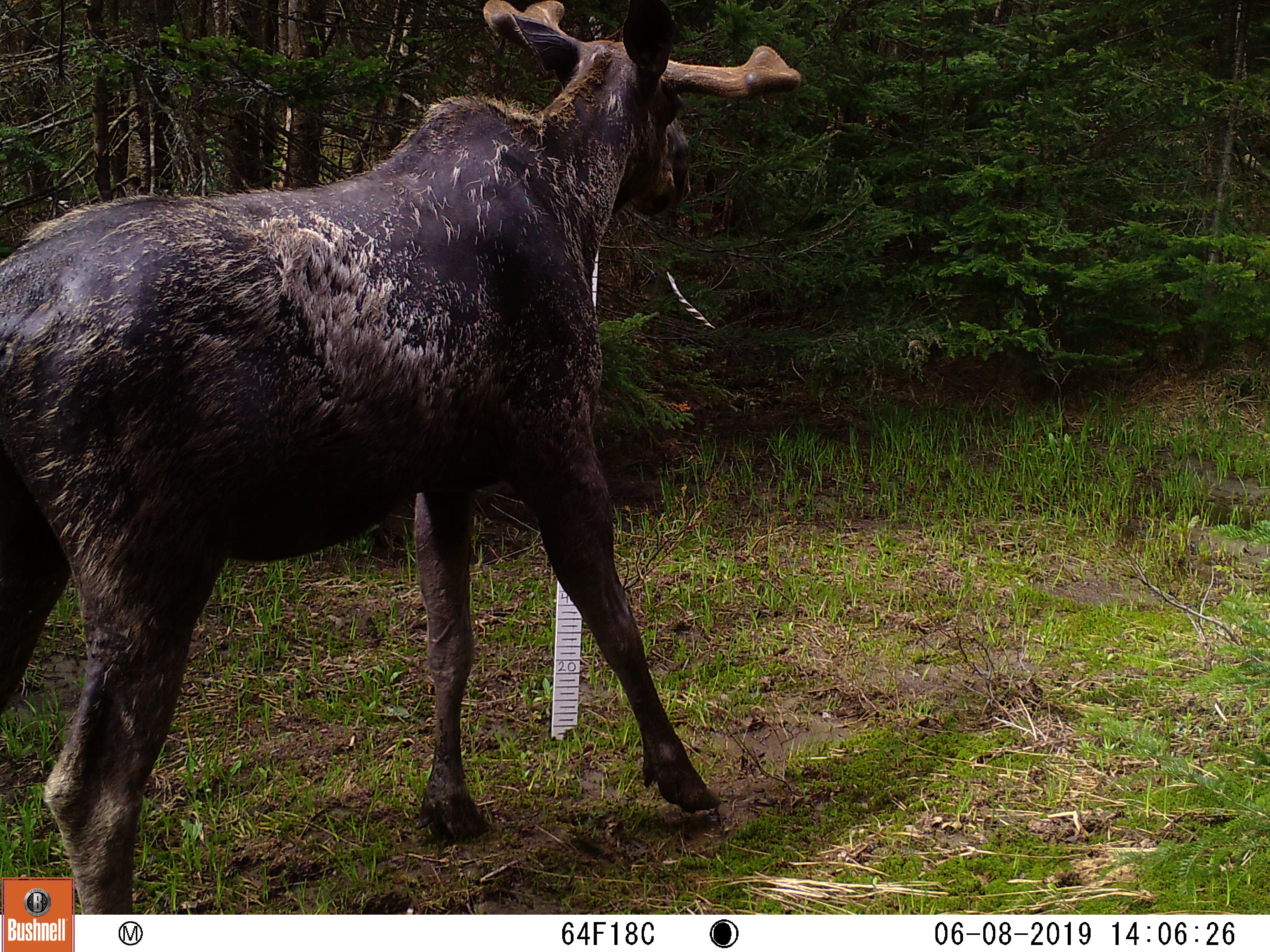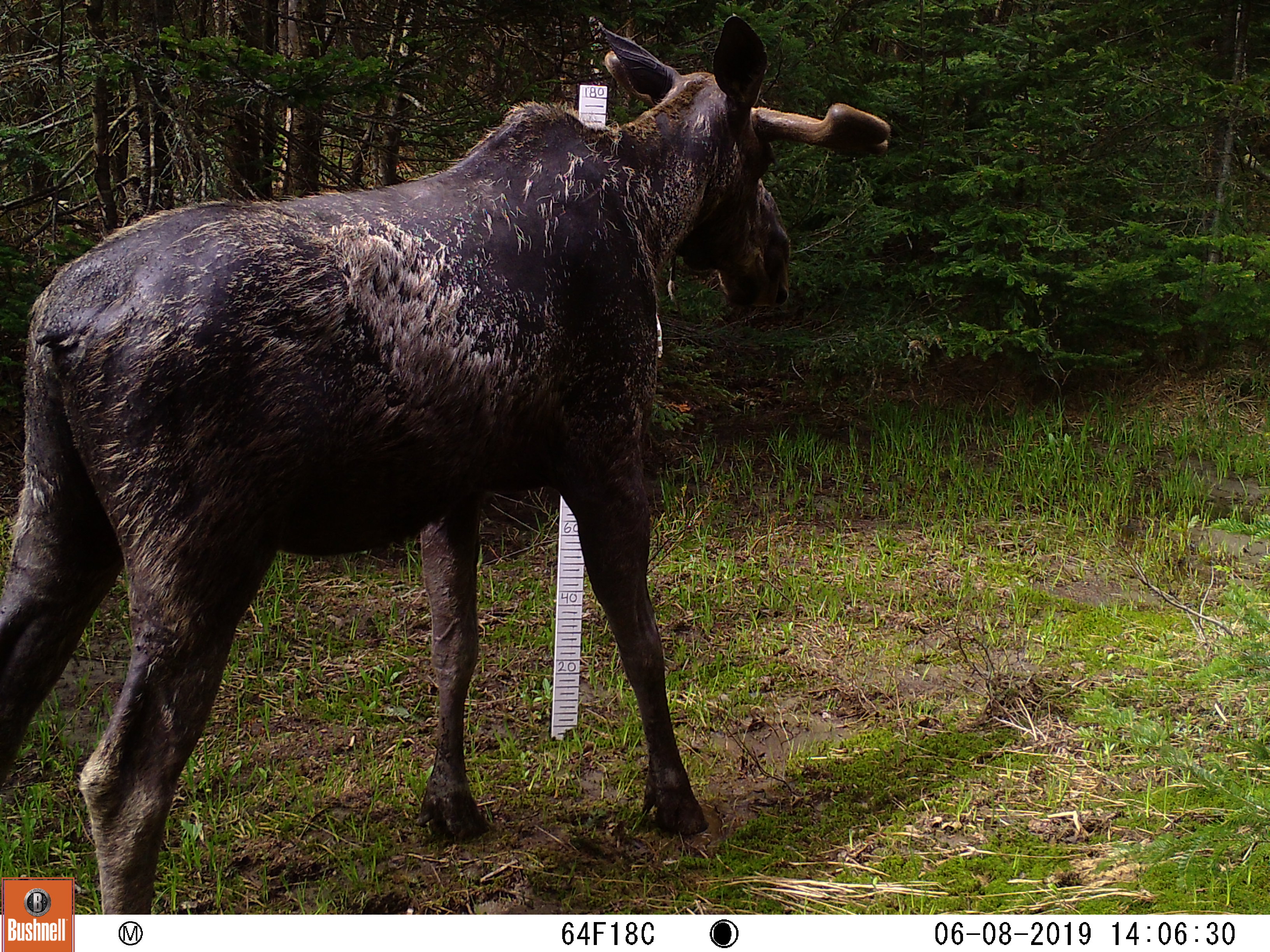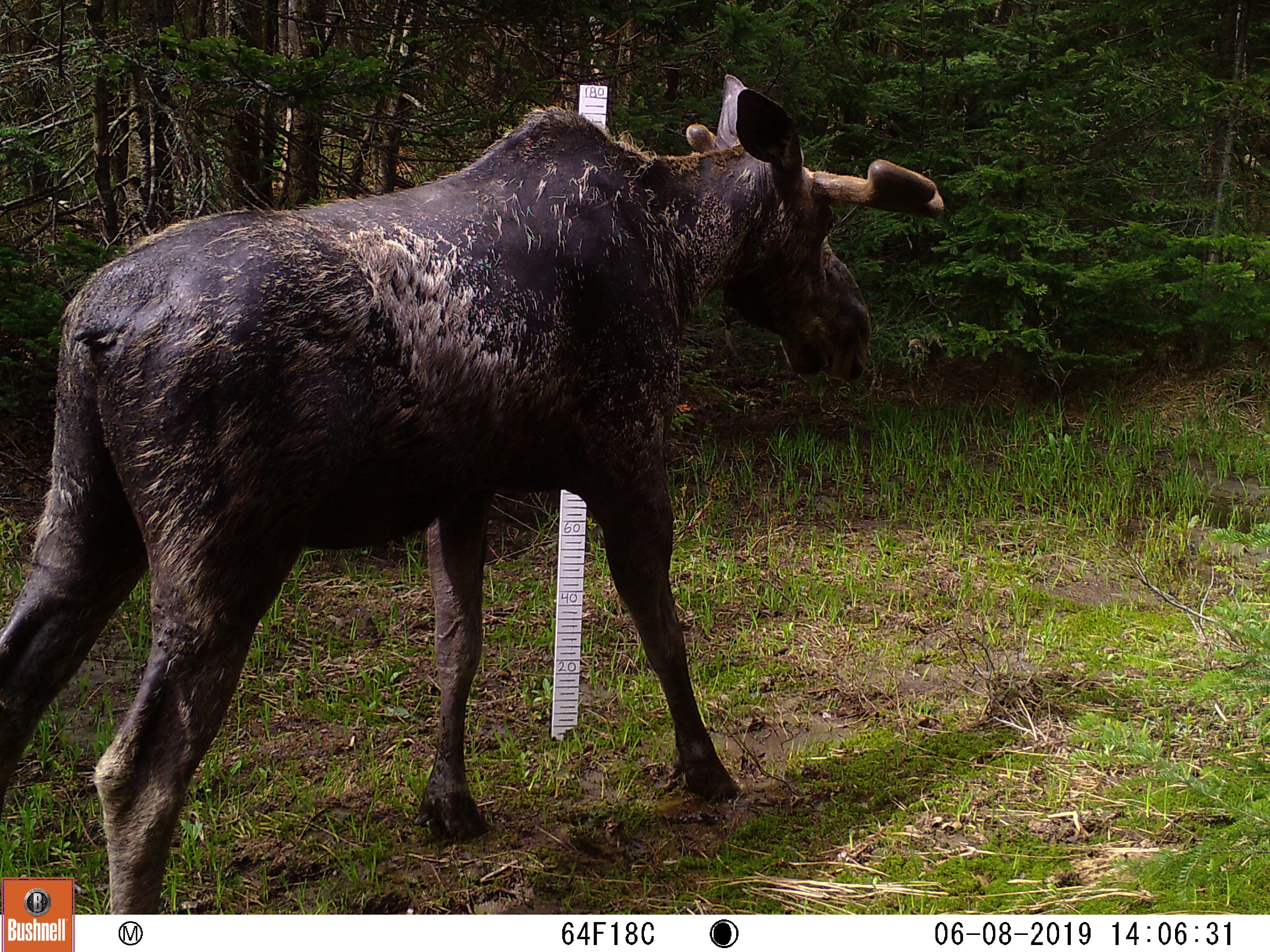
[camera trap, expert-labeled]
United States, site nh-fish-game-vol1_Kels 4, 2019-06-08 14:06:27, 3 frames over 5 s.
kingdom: Animalia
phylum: Chordata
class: Mammalia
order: Artiodactyla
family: Cervidae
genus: Alces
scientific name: Alces alces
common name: moose